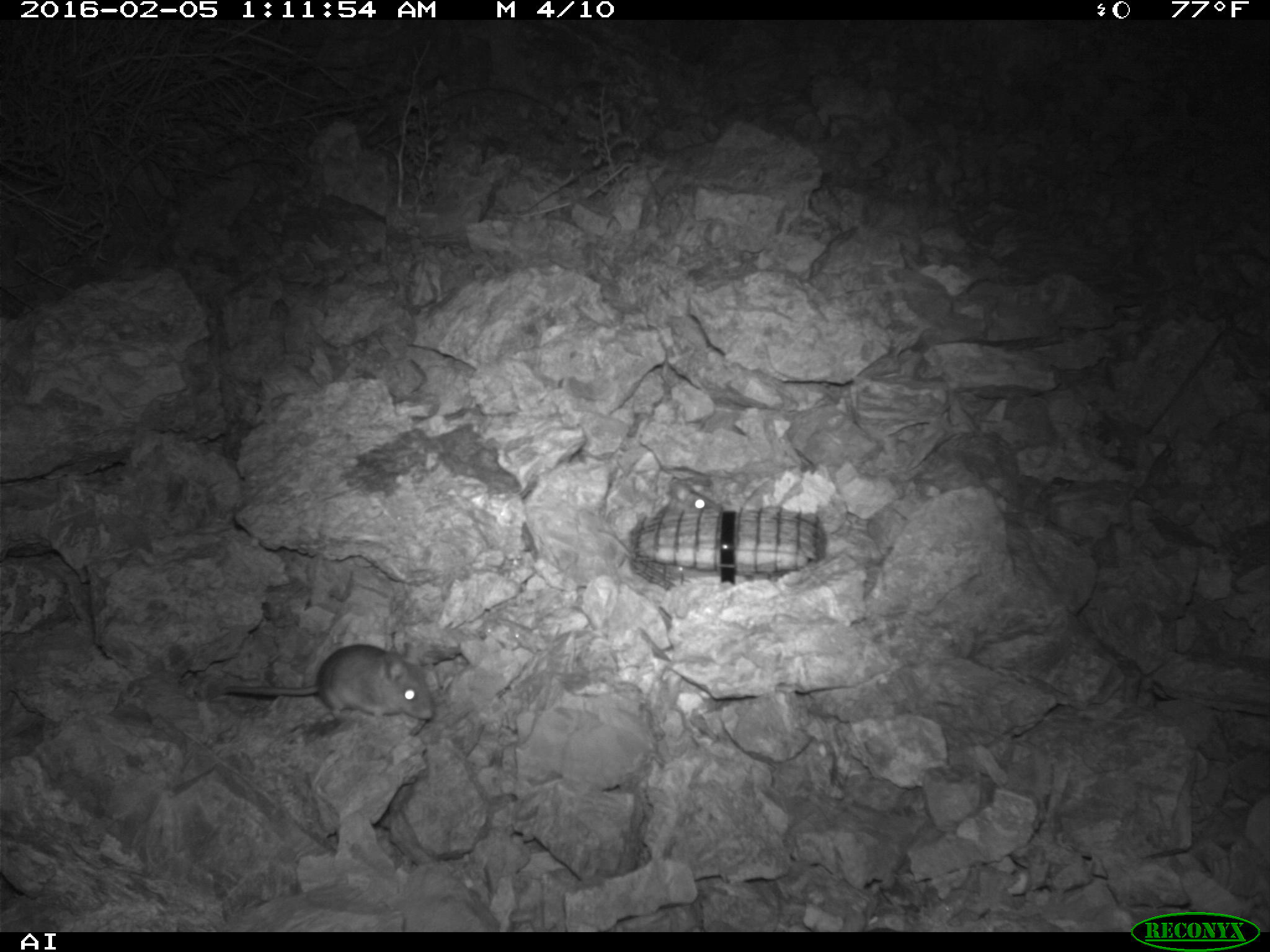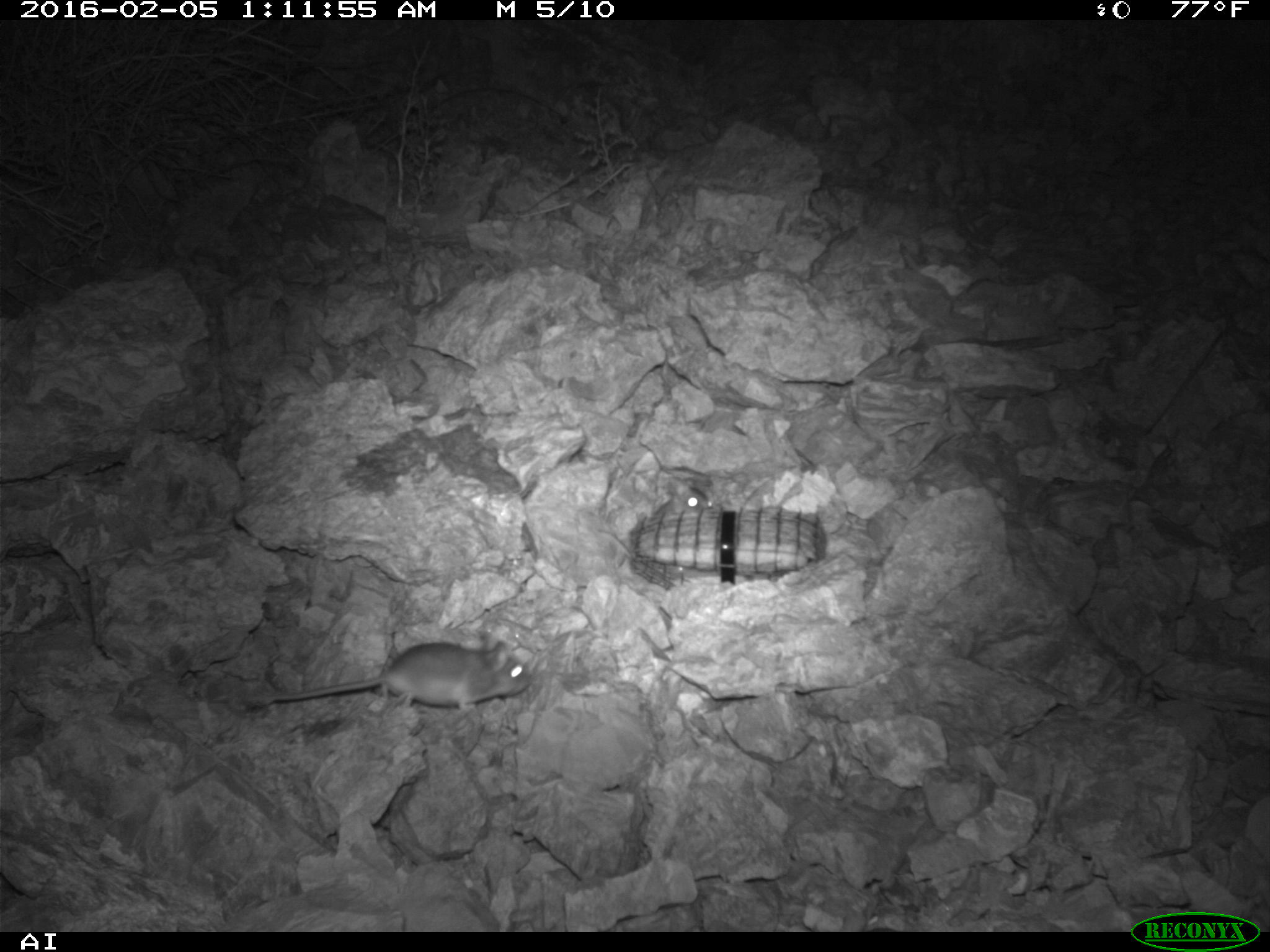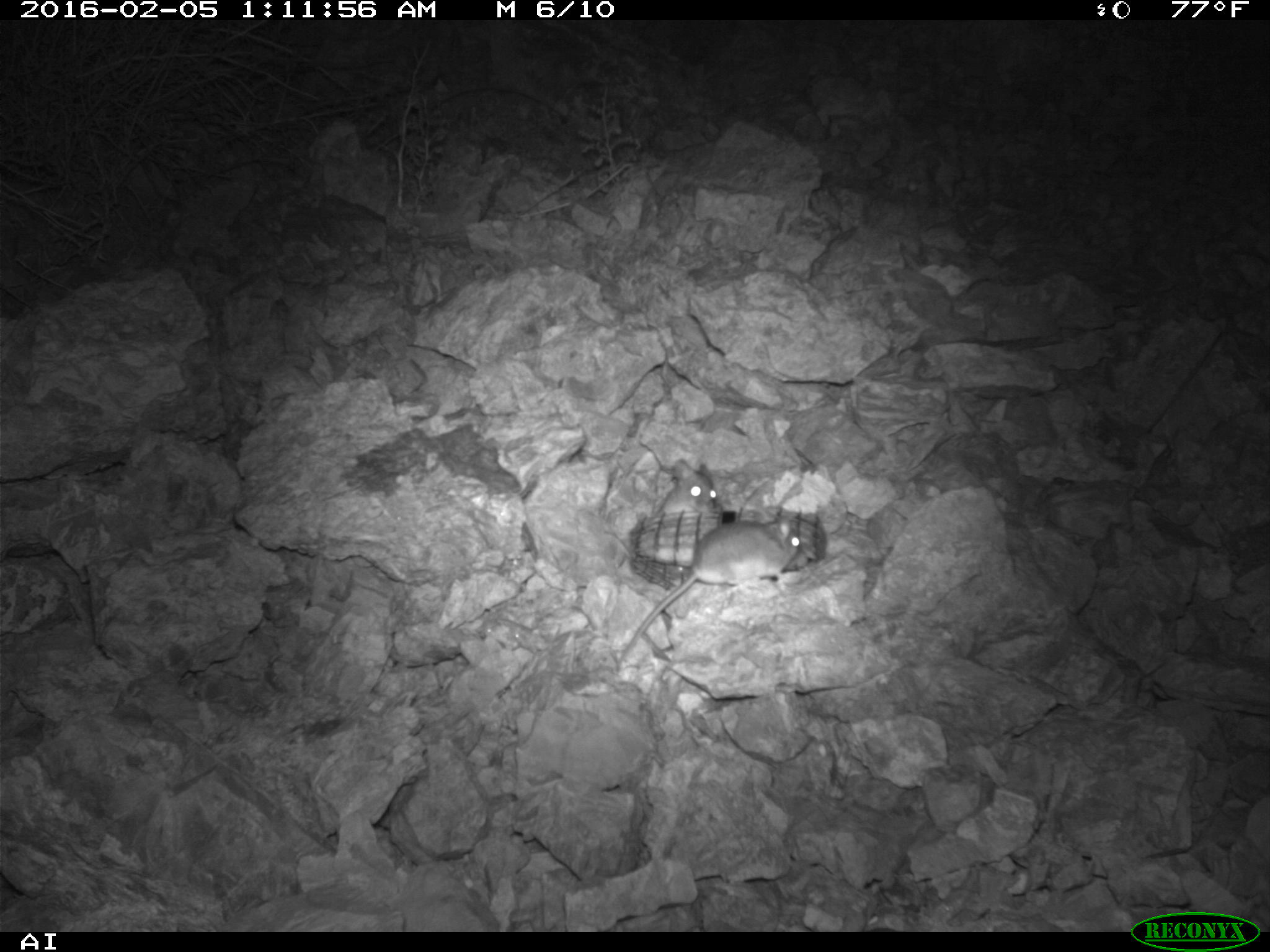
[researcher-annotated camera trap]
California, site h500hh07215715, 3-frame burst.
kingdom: Animalia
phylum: Chordata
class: Mammalia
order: Rodentia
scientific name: Rodentia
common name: rodent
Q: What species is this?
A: Rodent (Rodentia).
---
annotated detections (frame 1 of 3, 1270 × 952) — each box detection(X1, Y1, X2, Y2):
rodent: detection(221, 644, 433, 718); detection(599, 482, 716, 558)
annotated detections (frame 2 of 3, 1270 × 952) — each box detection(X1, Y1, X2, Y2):
rodent: detection(246, 640, 532, 724); detection(655, 478, 713, 517)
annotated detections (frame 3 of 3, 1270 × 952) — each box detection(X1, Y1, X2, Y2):
rodent: detection(614, 514, 802, 672); detection(657, 457, 718, 518)